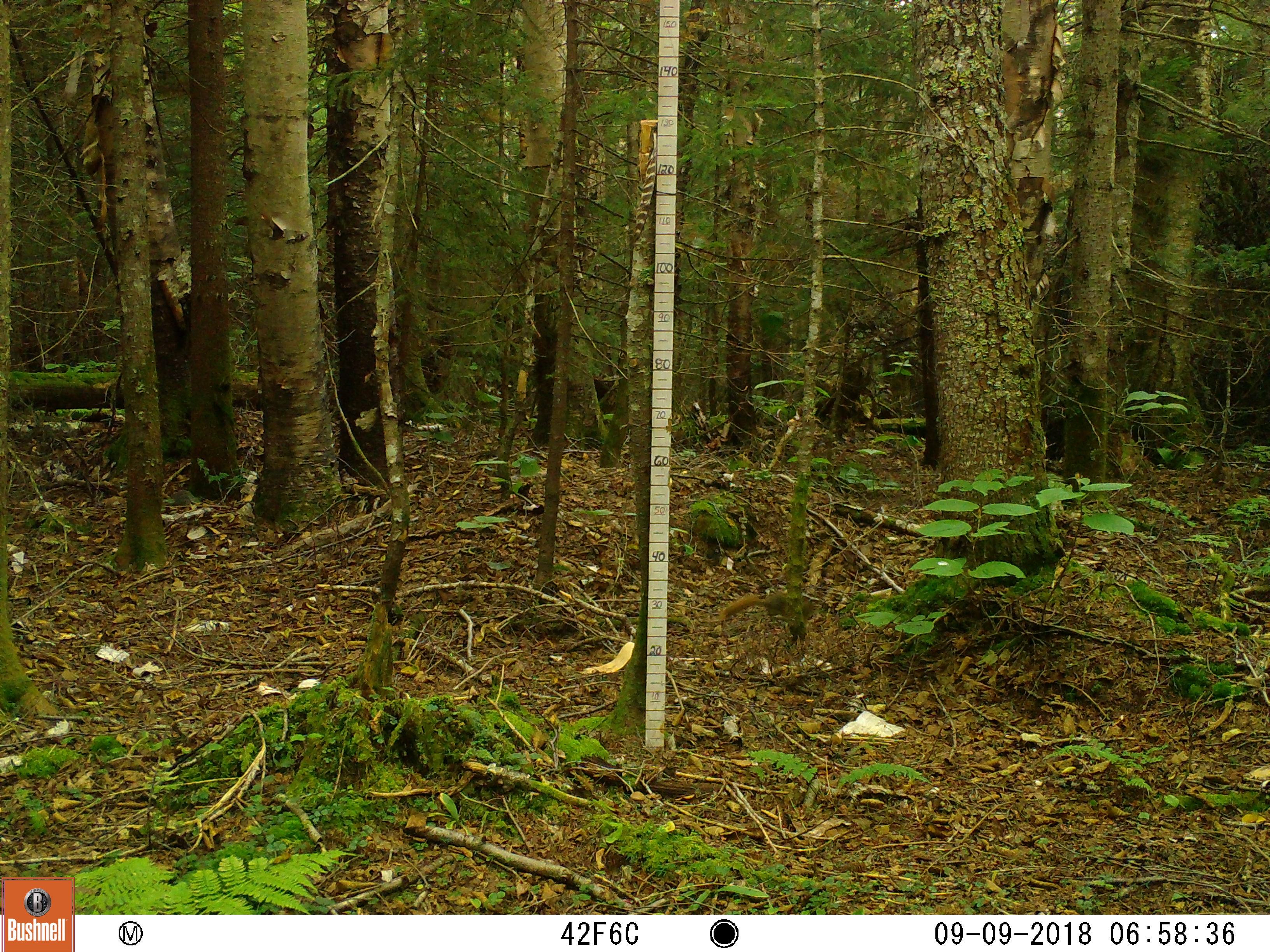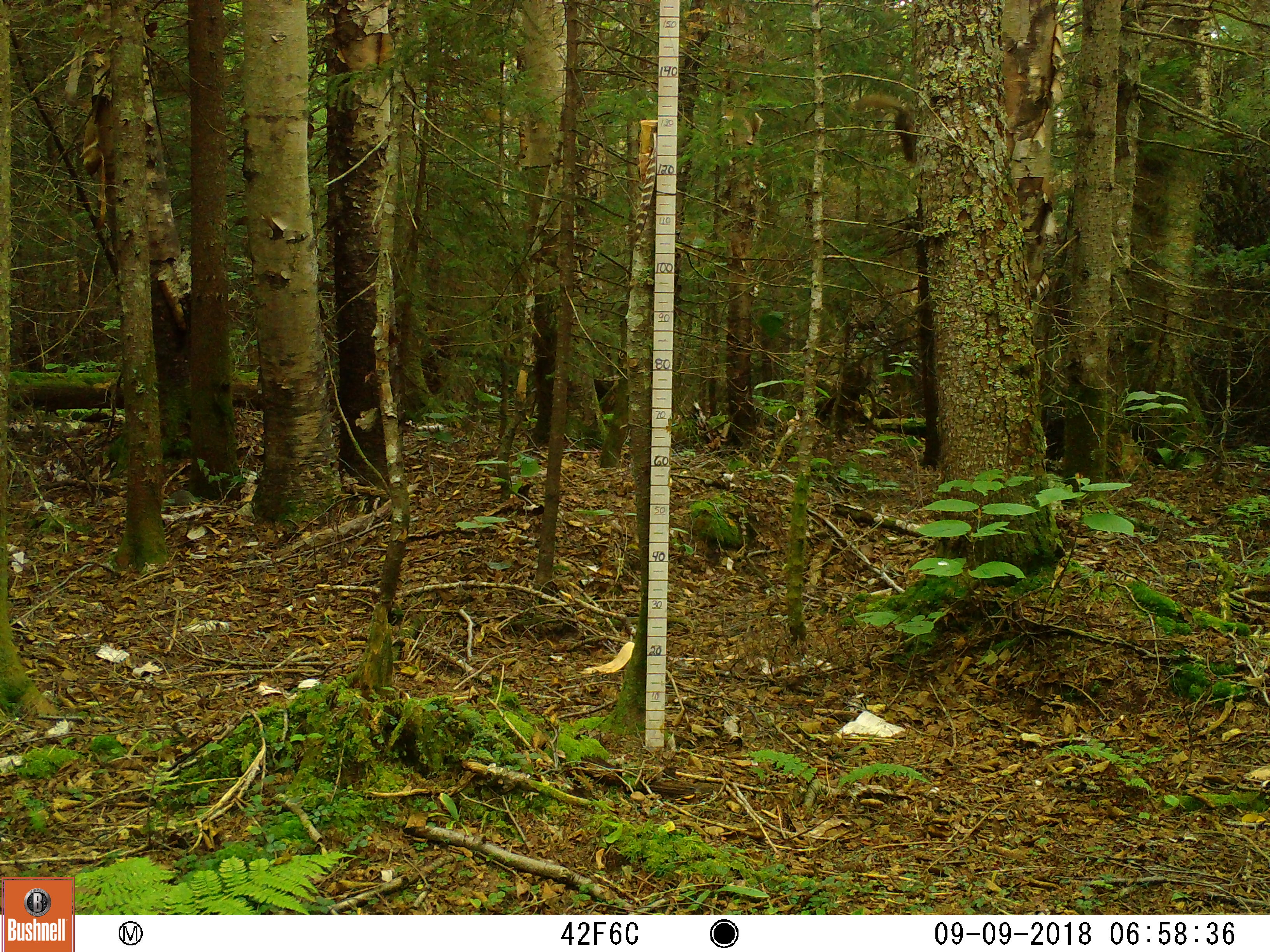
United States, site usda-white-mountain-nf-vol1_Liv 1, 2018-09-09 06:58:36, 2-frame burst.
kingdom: Animalia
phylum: Chordata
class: Mammalia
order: Rodentia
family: Sciuridae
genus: Tamiasciurus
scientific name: Tamiasciurus hudsonicus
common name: red squirrel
Red squirrel (Tamiasciurus hudsonicus).